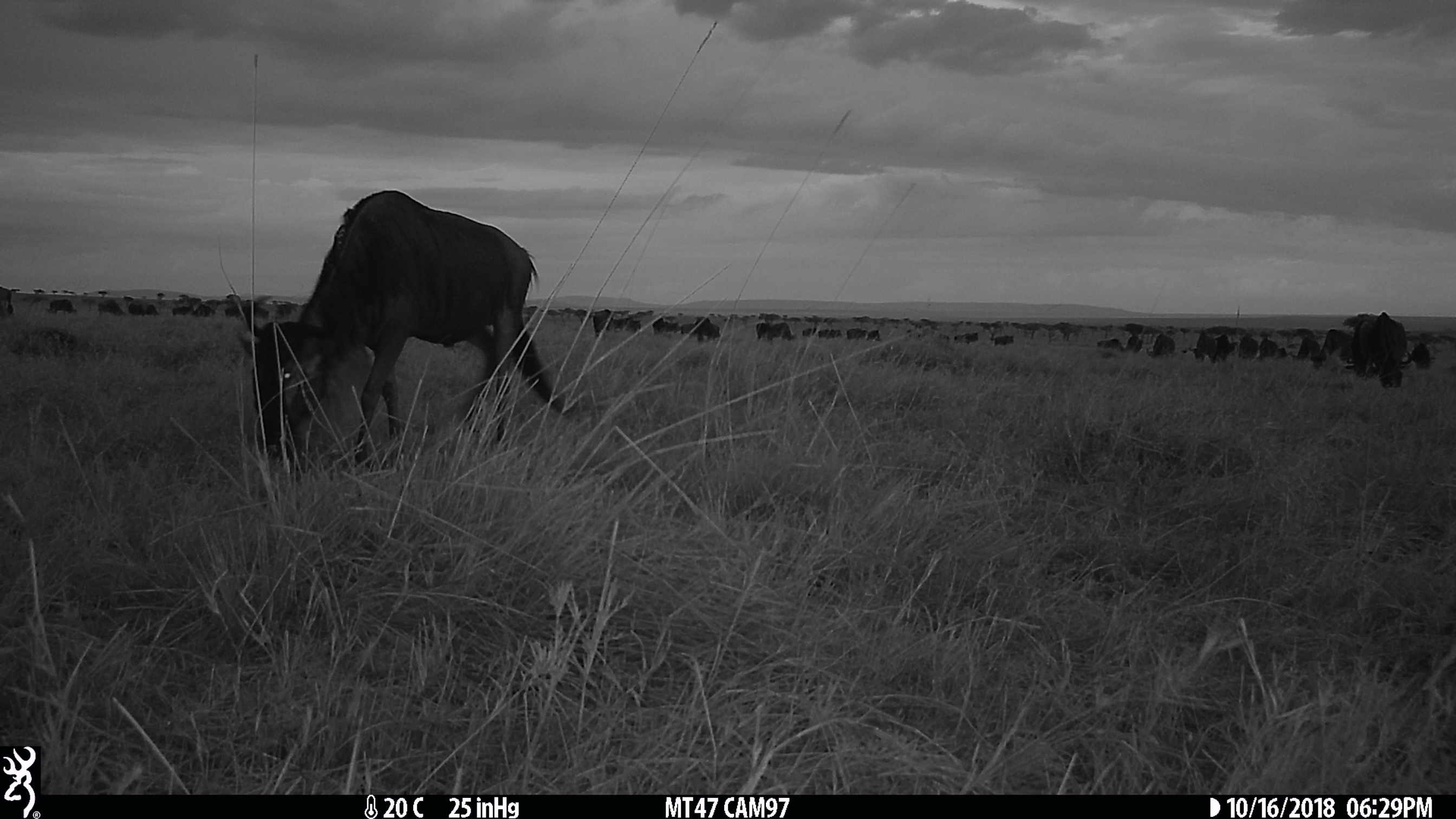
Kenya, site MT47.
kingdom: Animalia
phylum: Chordata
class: Mammalia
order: Artiodactyla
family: Bovidae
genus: Connochaetes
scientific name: Connochaetes taurinus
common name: blue wildebeest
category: wildebeest